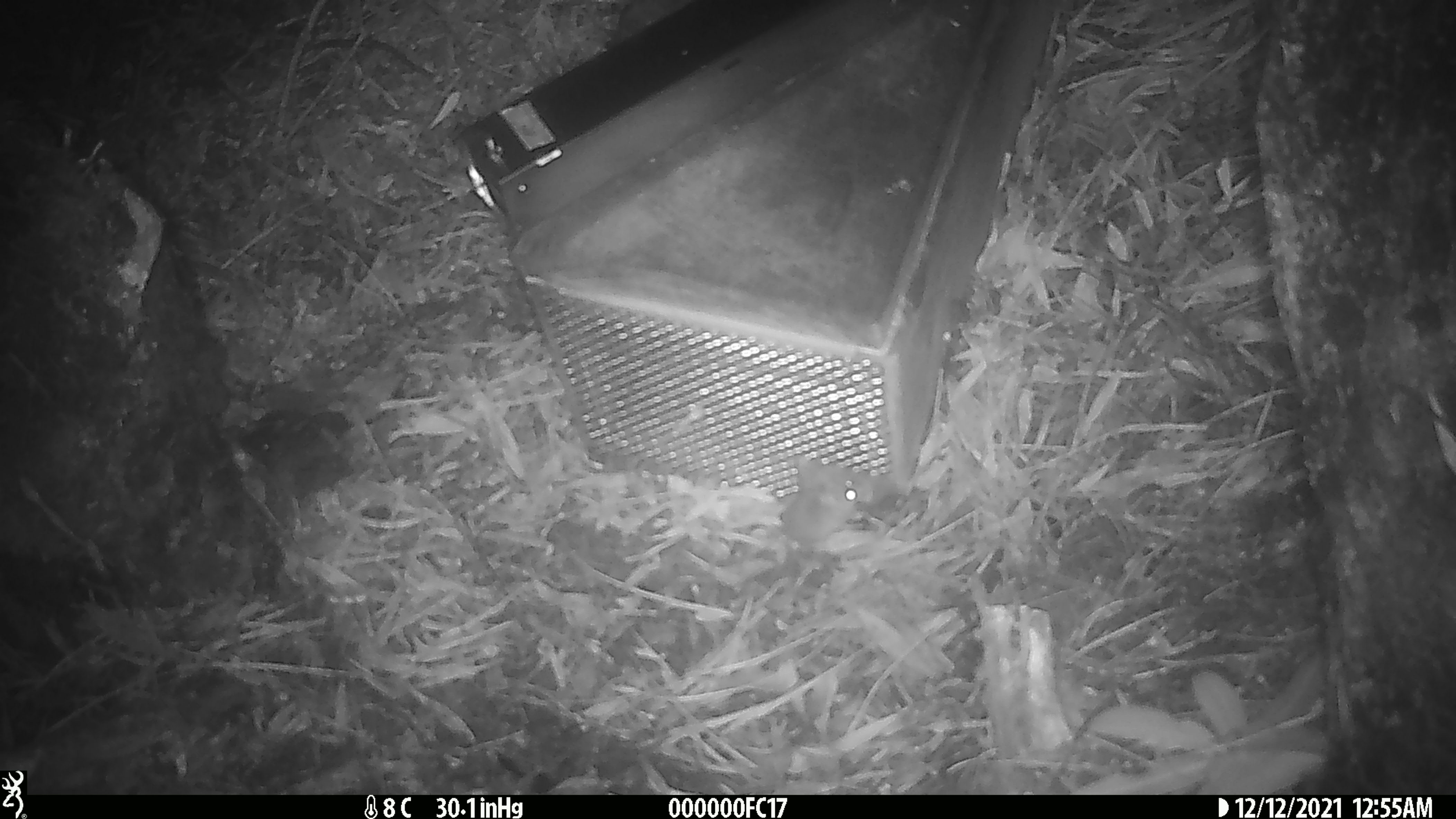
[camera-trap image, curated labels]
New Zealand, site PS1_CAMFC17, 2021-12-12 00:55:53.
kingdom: Animalia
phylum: Chordata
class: Mammalia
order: Rodentia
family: Muridae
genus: Mus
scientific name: Mus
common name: mouse